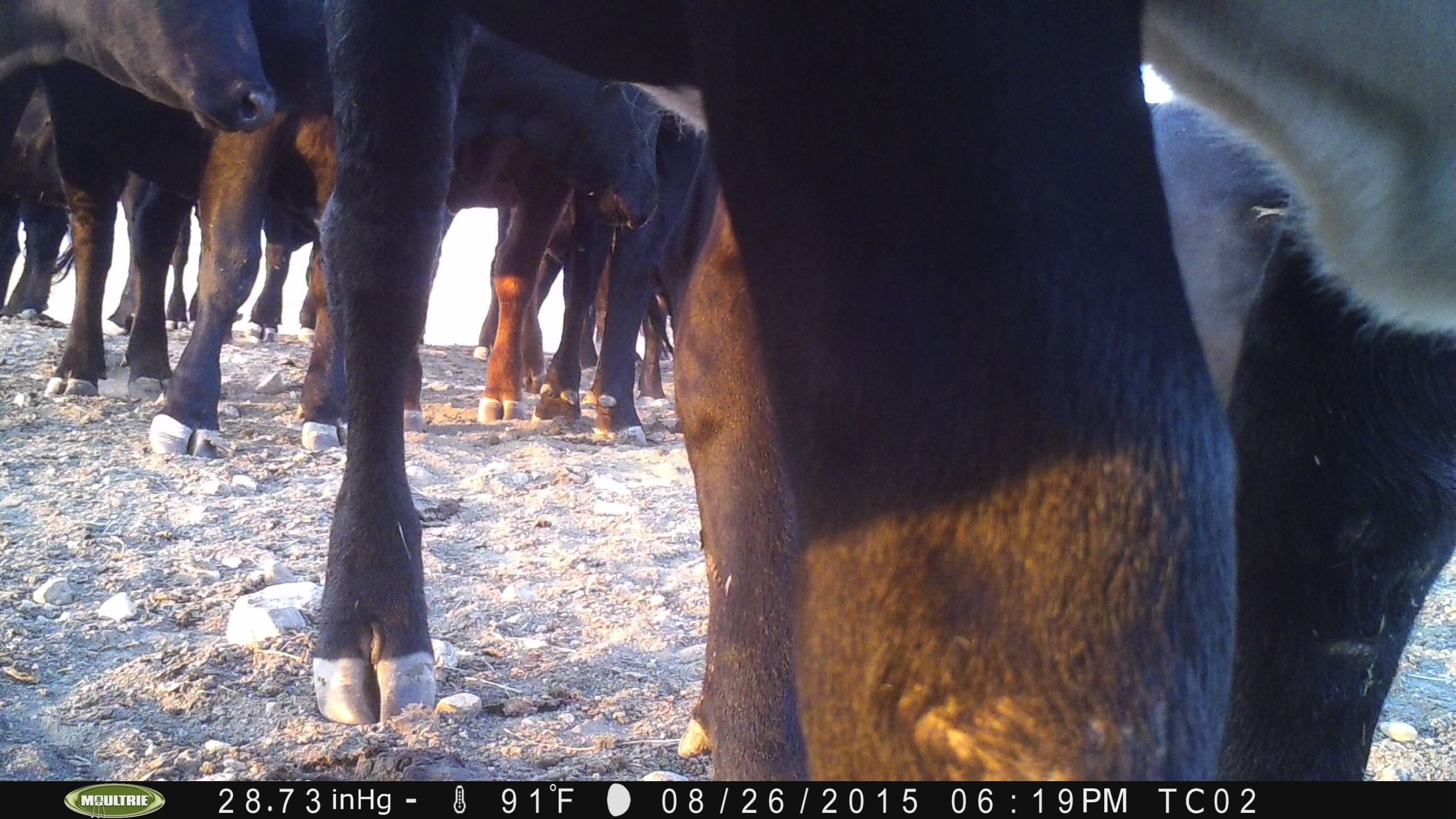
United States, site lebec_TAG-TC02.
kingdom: Animalia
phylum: Chordata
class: Mammalia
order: Artiodactyla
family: Bovidae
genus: Bos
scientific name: Bos taurus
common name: domestic cow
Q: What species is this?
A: Bos taurus (domestic cow).